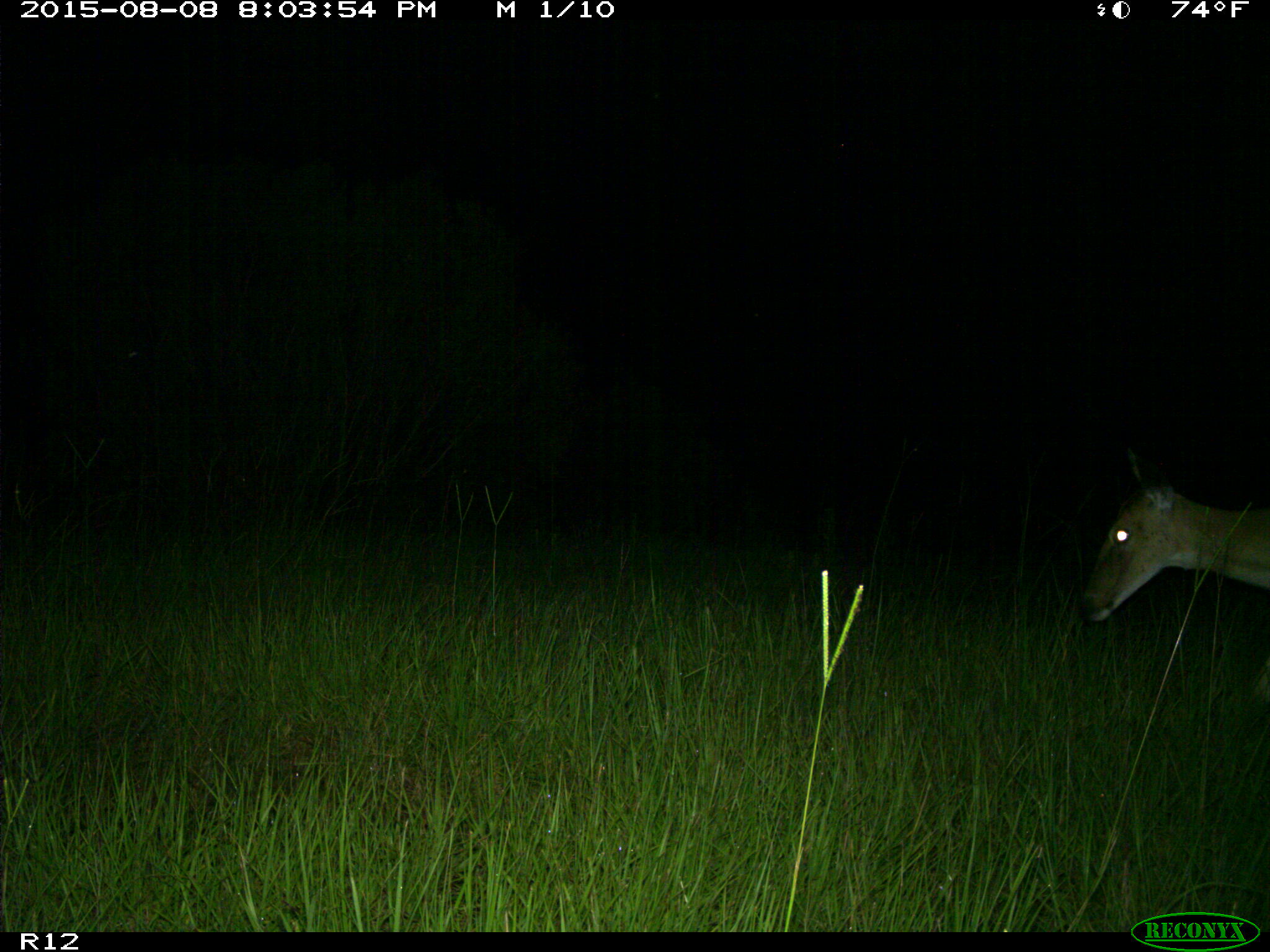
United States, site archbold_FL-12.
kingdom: Animalia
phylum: Chordata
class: Mammalia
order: Artiodactyla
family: Cervidae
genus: Odocoileus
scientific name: Odocoileus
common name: deer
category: unidentified deer